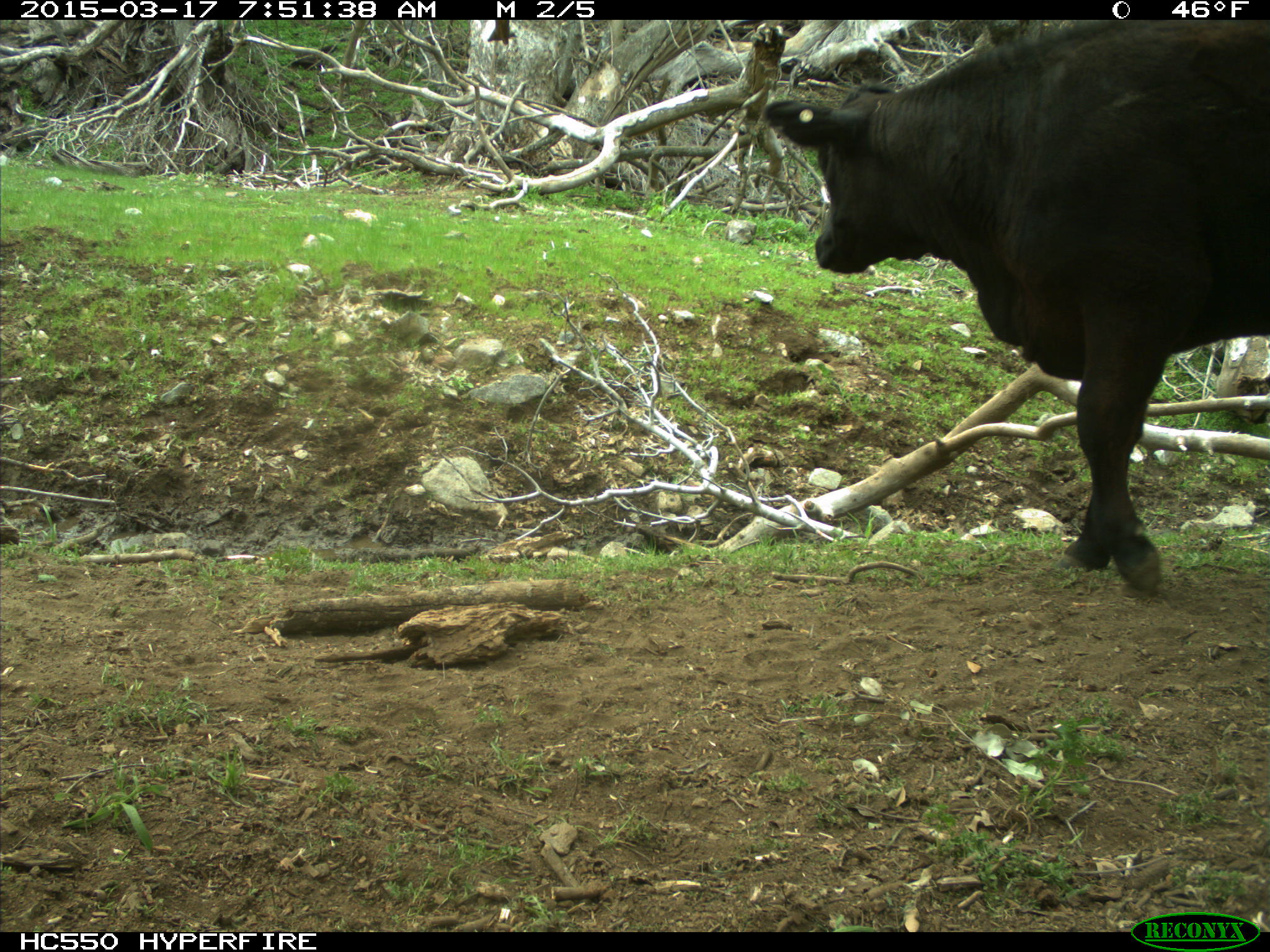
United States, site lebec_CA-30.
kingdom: Animalia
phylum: Chordata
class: Mammalia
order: Artiodactyla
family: Bovidae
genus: Bos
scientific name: Bos taurus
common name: domestic cow